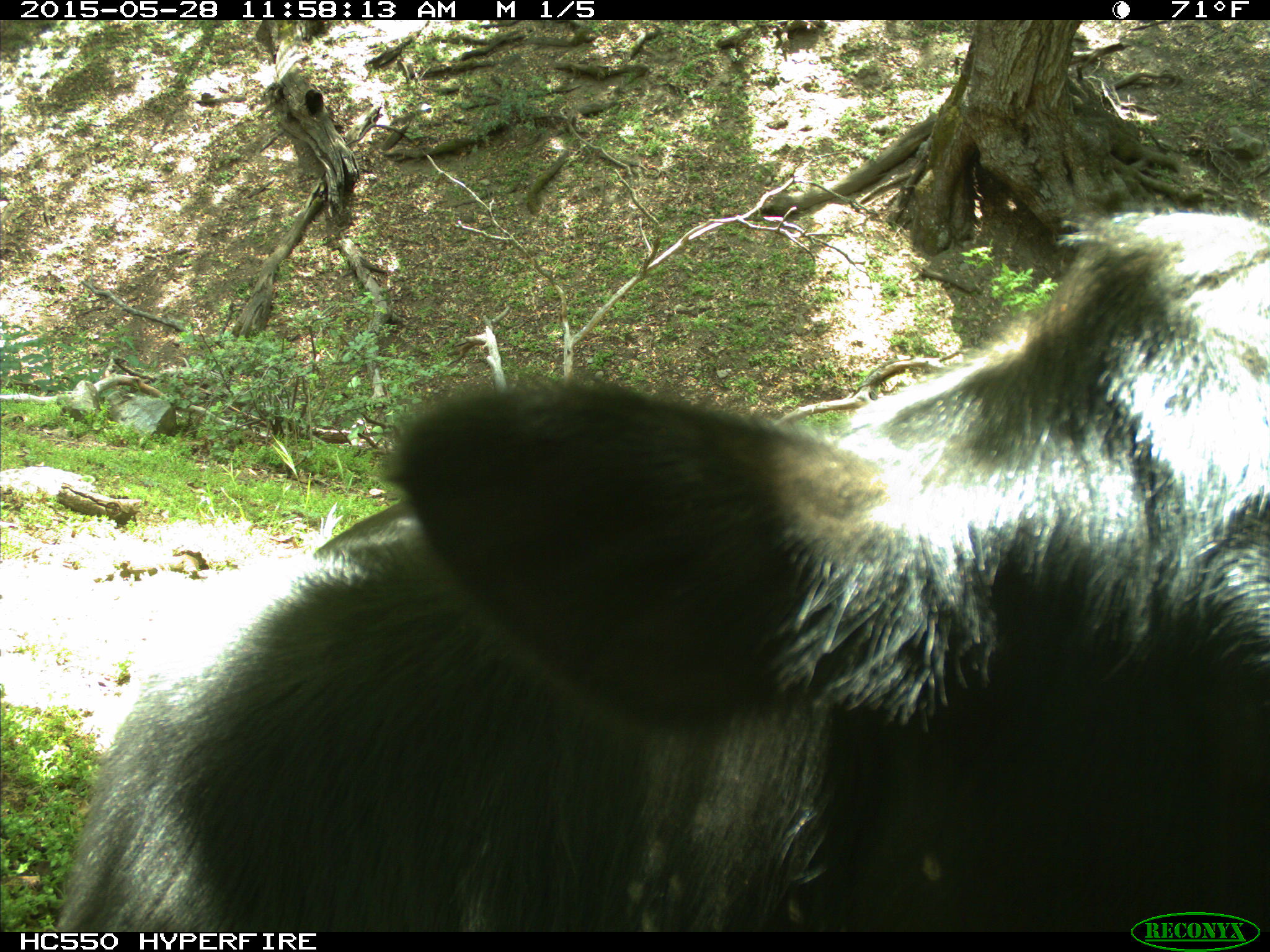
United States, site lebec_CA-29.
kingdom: Animalia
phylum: Chordata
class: Mammalia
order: Artiodactyla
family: Bovidae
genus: Bos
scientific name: Bos taurus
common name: domestic cow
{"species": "Bos taurus (domestic cow)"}